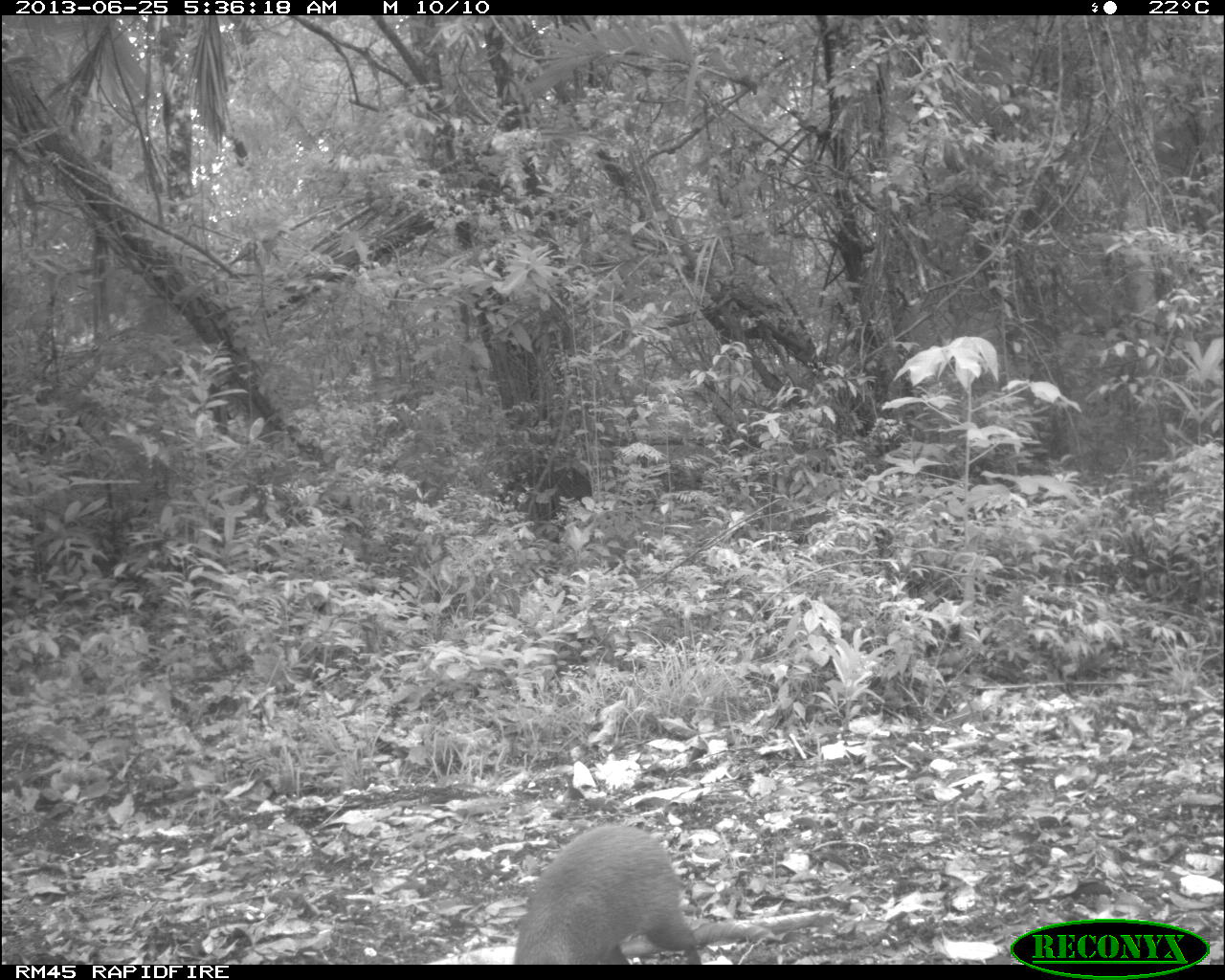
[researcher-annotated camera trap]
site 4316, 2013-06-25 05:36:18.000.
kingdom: Animalia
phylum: Chordata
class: Mammalia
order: Rodentia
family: Dasyproctidae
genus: Dasyprocta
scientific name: Dasyprocta punctata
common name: central american agouti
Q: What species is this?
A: Dasyprocta punctata (central american agouti).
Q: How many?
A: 1.